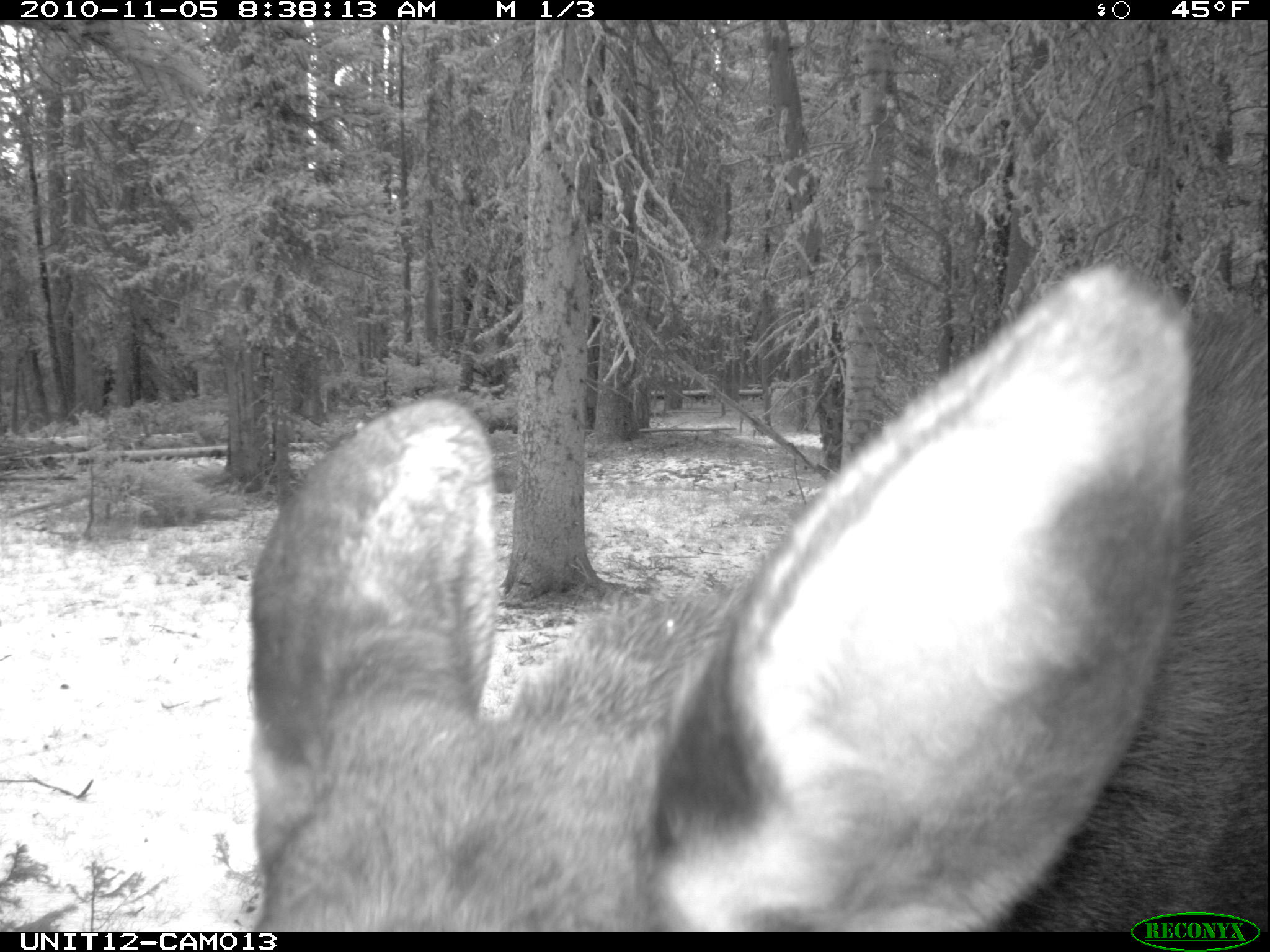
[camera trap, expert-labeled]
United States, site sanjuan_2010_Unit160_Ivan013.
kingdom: Animalia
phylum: Chordata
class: Mammalia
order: Artiodactyla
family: Cervidae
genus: Alces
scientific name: Alces alces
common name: moose